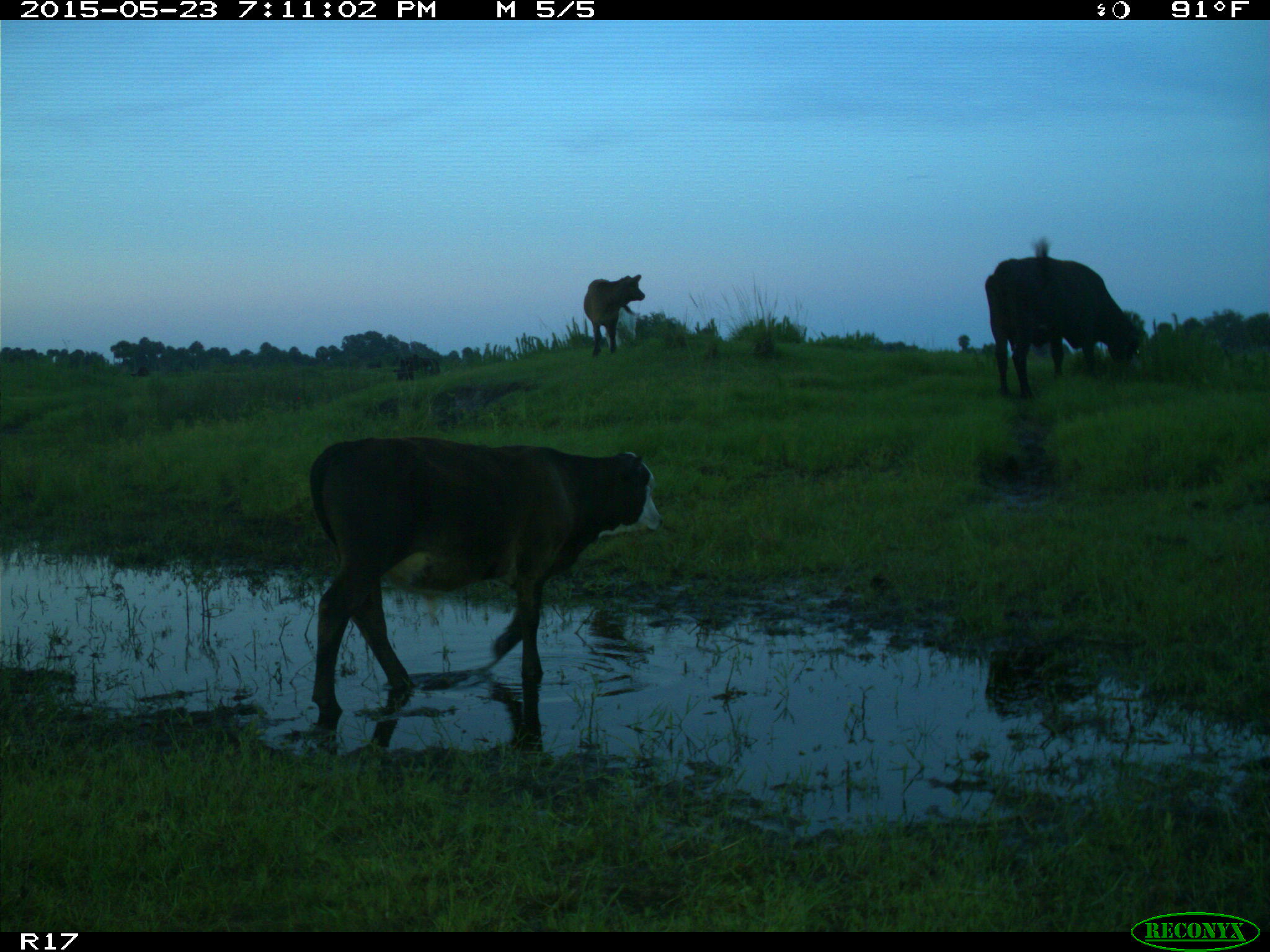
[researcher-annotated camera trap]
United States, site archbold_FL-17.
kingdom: Animalia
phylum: Chordata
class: Mammalia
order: Artiodactyla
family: Bovidae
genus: Bos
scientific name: Bos taurus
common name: domestic cow